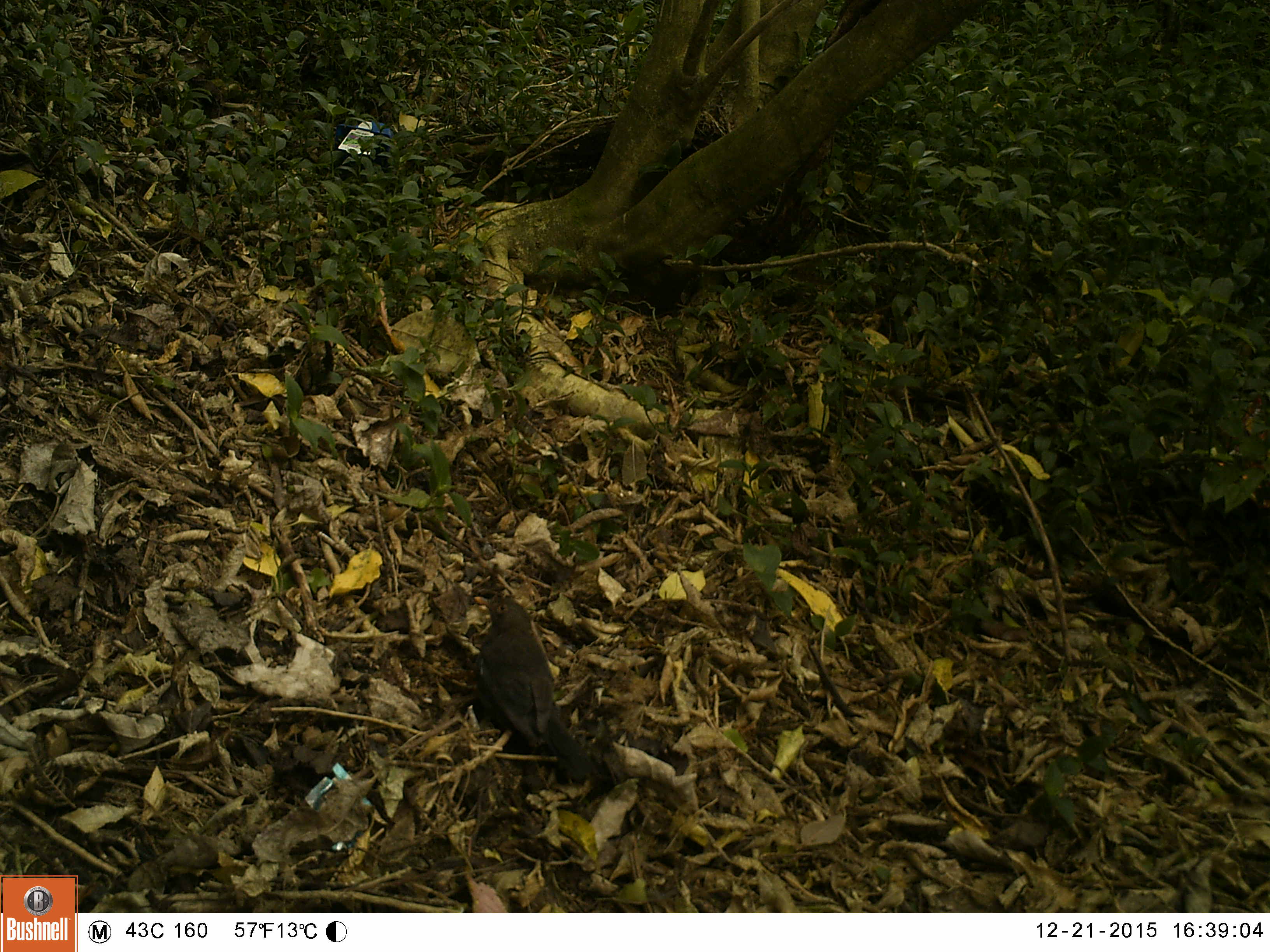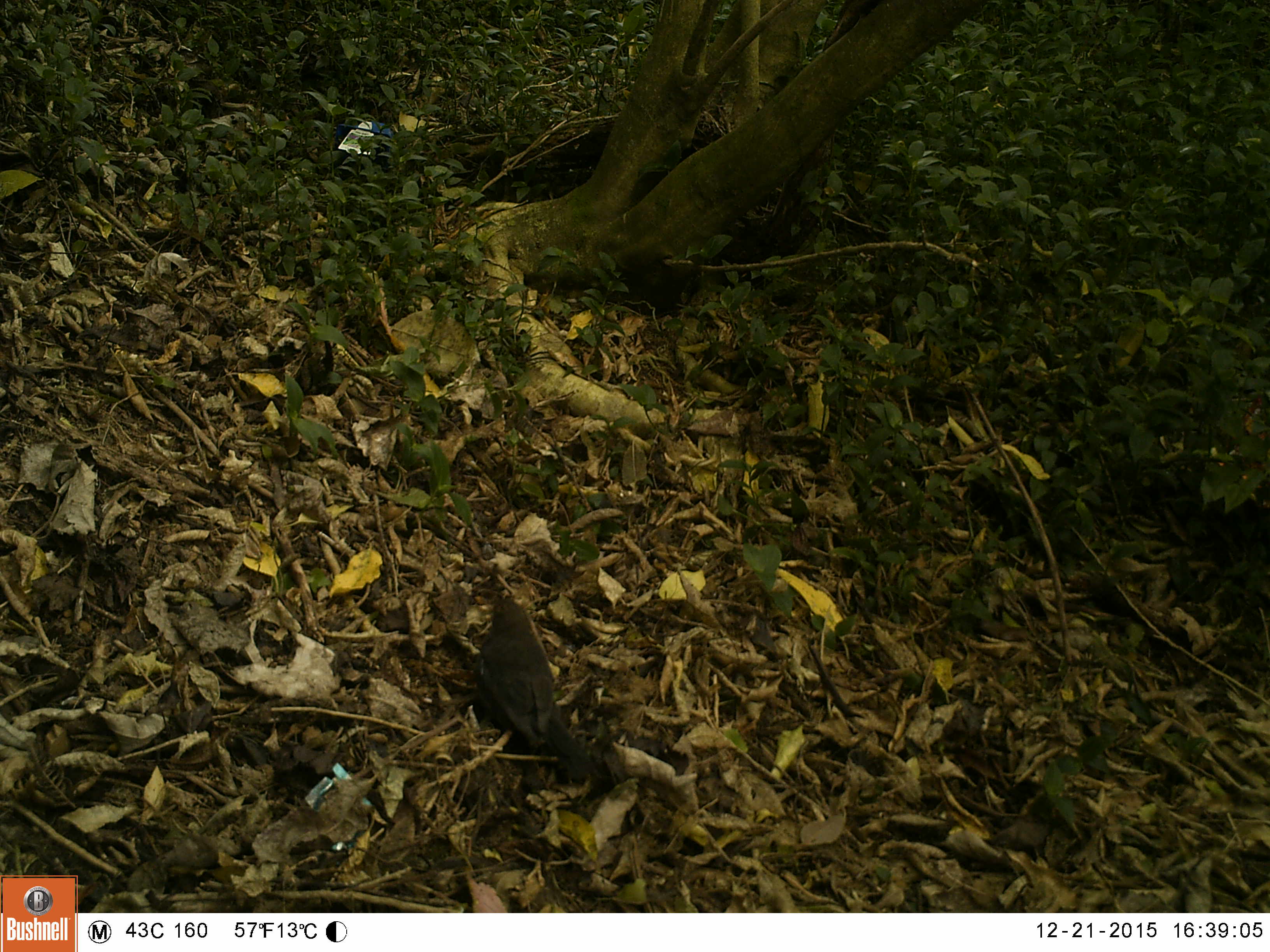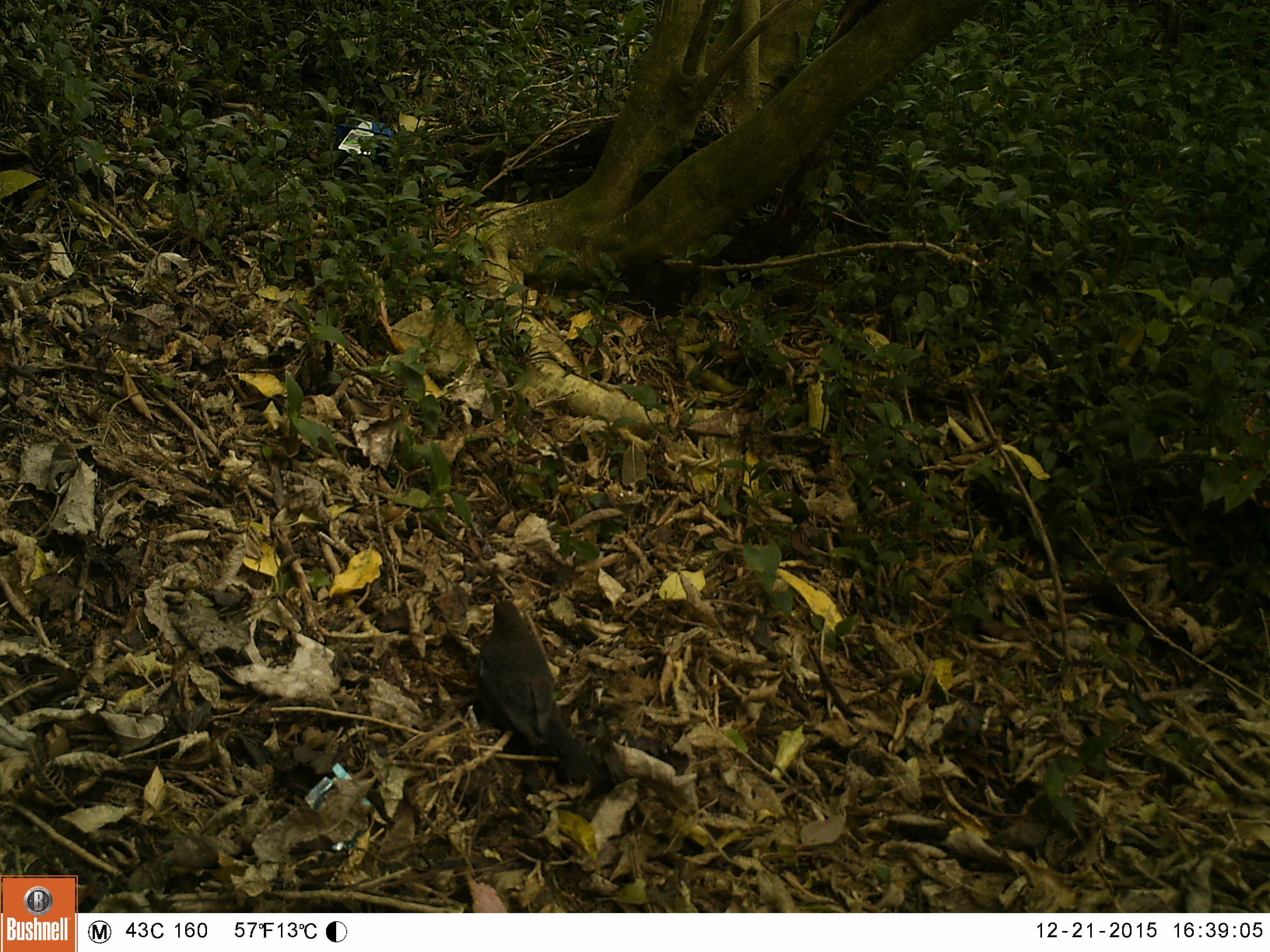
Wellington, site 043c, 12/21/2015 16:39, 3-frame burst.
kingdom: Animalia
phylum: Chordata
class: Aves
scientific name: Aves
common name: bird